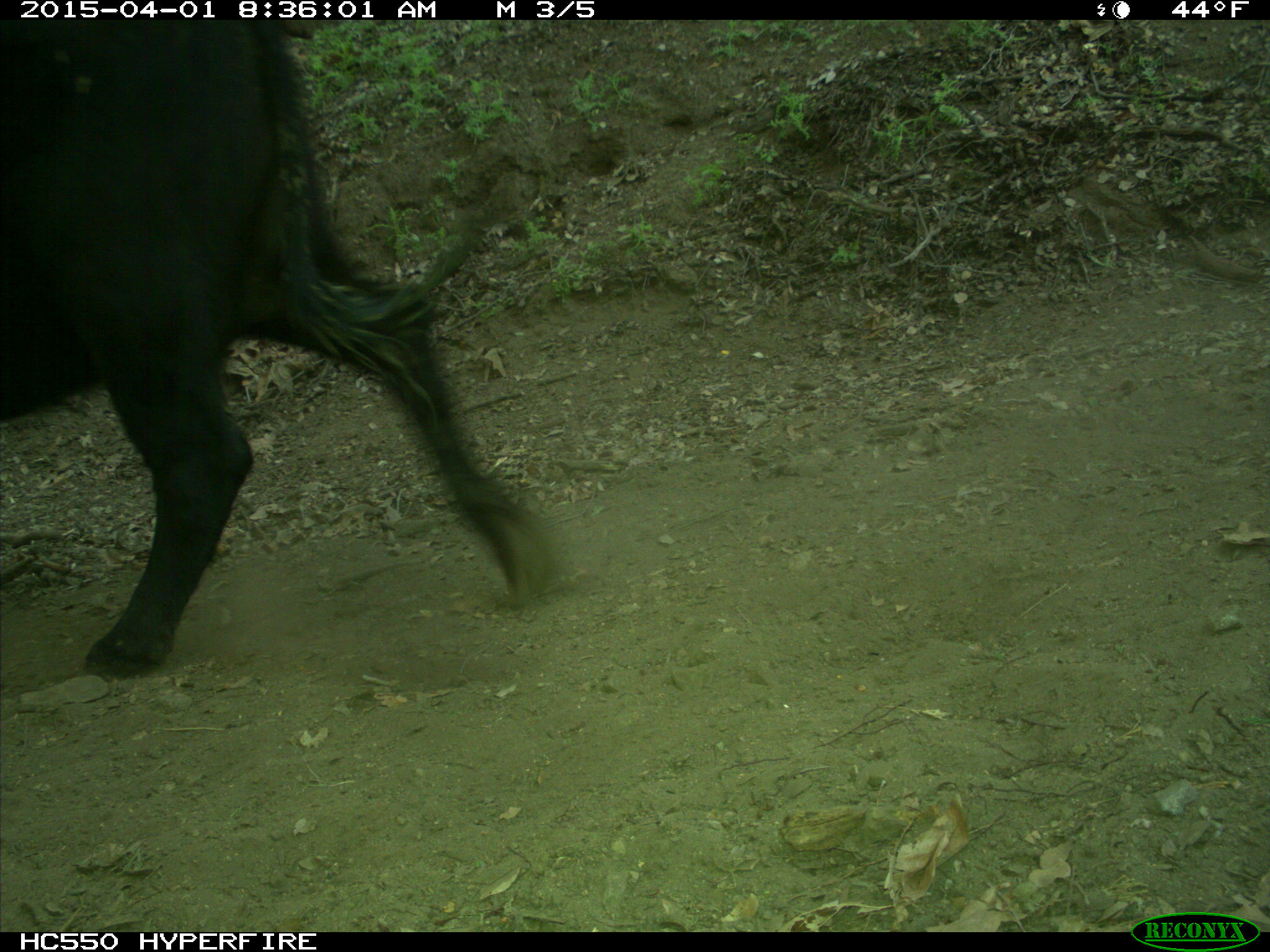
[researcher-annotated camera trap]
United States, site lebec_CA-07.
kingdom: Animalia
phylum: Chordata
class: Mammalia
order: Artiodactyla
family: Bovidae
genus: Bos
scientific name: Bos taurus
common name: domestic cow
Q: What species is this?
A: Bos taurus (domestic cow).